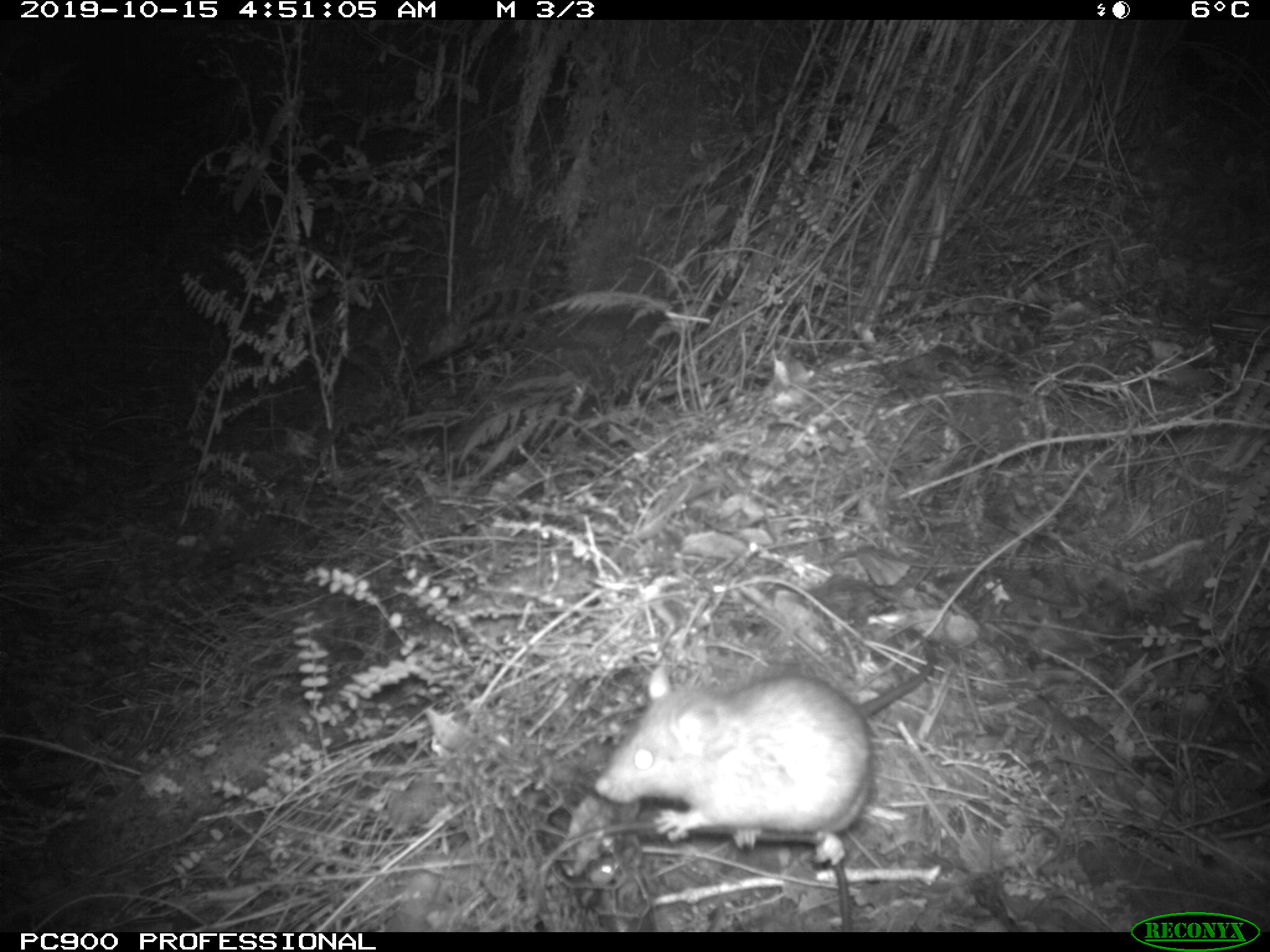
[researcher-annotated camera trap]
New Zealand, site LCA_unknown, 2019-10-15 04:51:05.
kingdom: Animalia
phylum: Chordata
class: Mammalia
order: Rodentia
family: Muridae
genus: Rattus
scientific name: Rattus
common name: rat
Rat (Rattus).